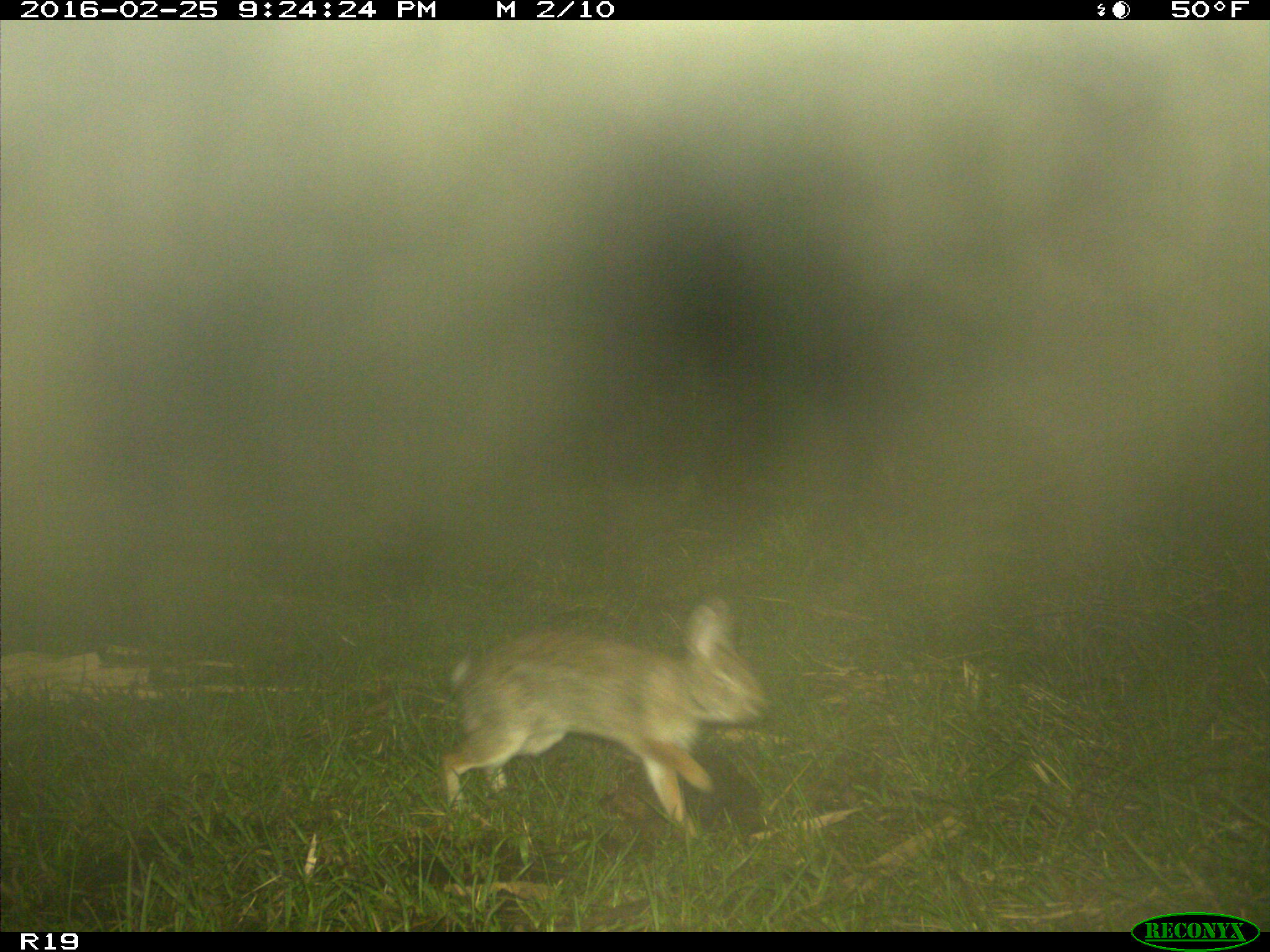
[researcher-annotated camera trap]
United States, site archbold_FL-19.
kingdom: Animalia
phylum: Chordata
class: Mammalia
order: Lagomorpha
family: Leporidae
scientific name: Leporidae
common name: rabbits and hares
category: unidentified rabbit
Unidentified rabbit (rabbits and hares) (Leporidae).